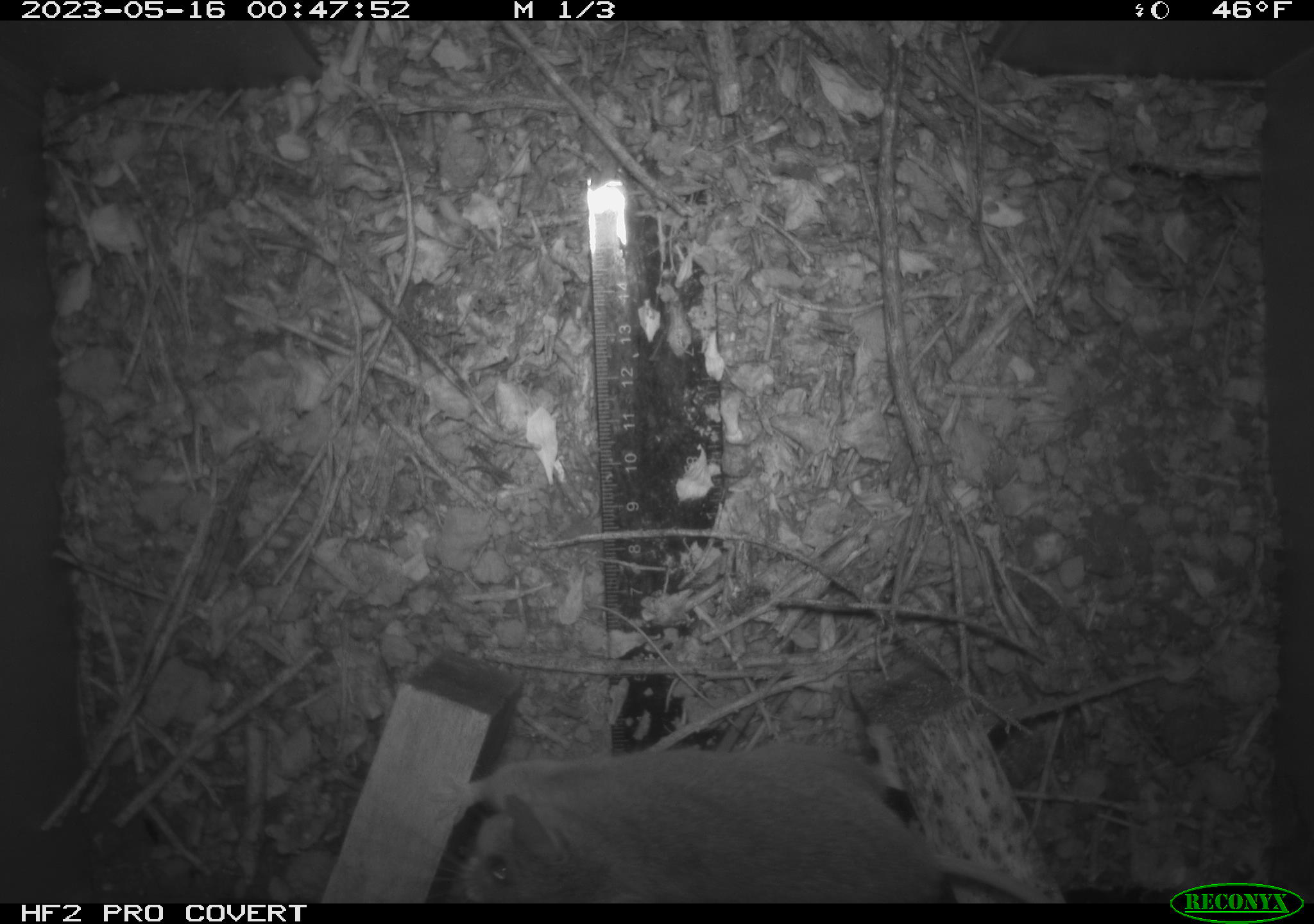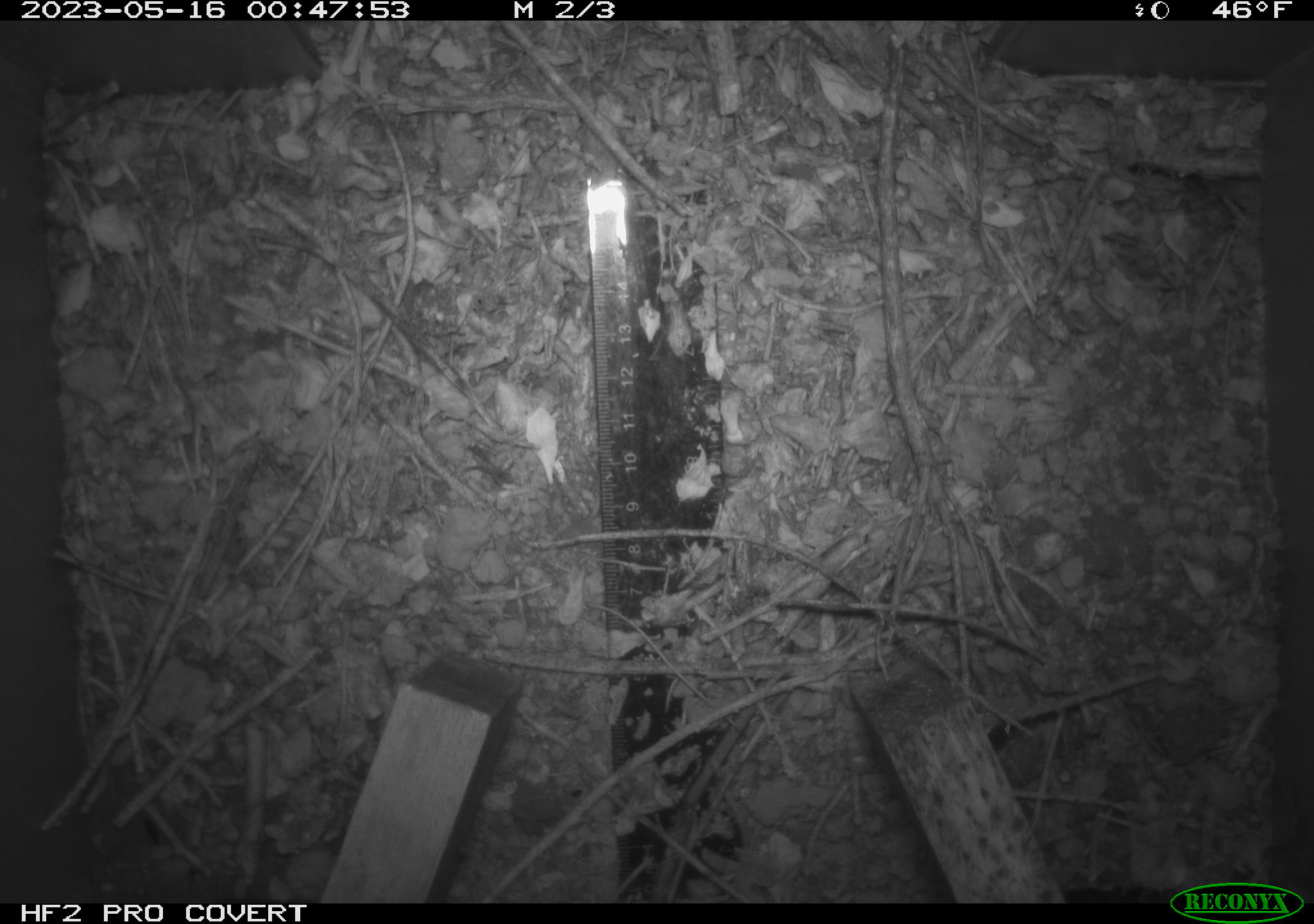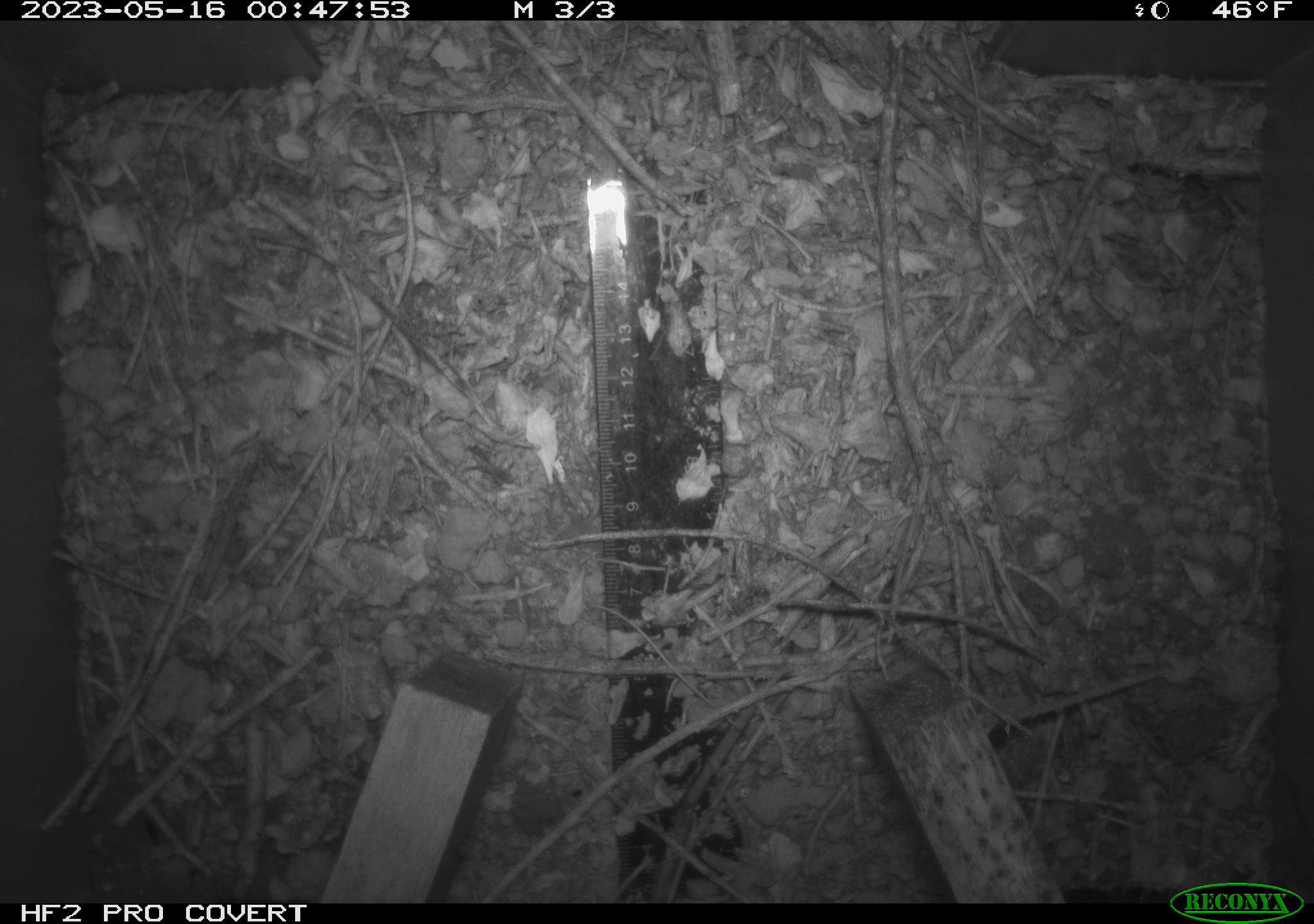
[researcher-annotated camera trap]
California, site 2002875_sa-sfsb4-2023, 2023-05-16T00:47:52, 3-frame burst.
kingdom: Animalia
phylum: Chordata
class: Mammalia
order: Rodentia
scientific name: Rodentia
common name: mouse species